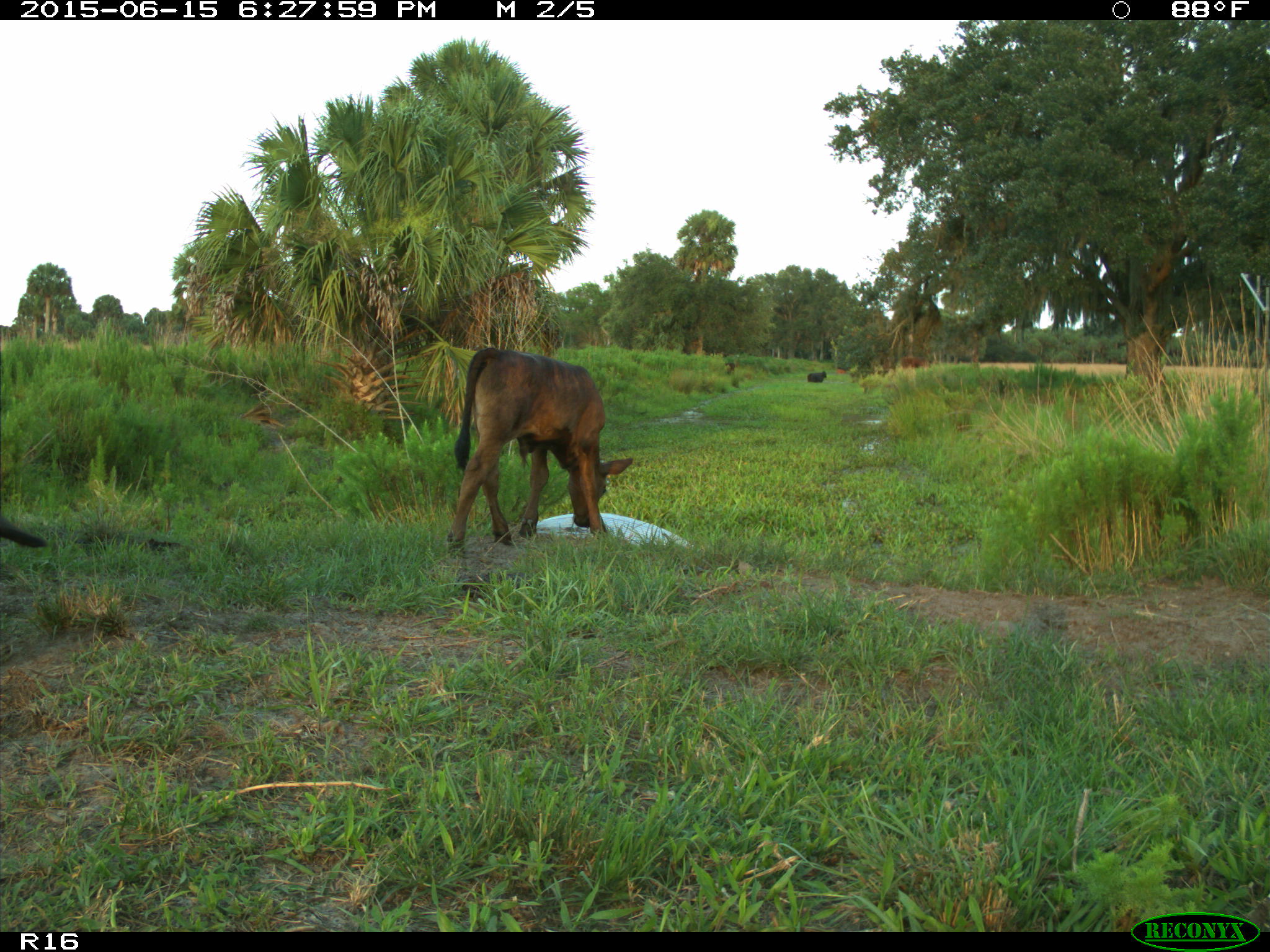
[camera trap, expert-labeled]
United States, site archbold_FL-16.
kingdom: Animalia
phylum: Chordata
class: Mammalia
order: Artiodactyla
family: Bovidae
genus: Bos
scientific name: Bos taurus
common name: domestic cow